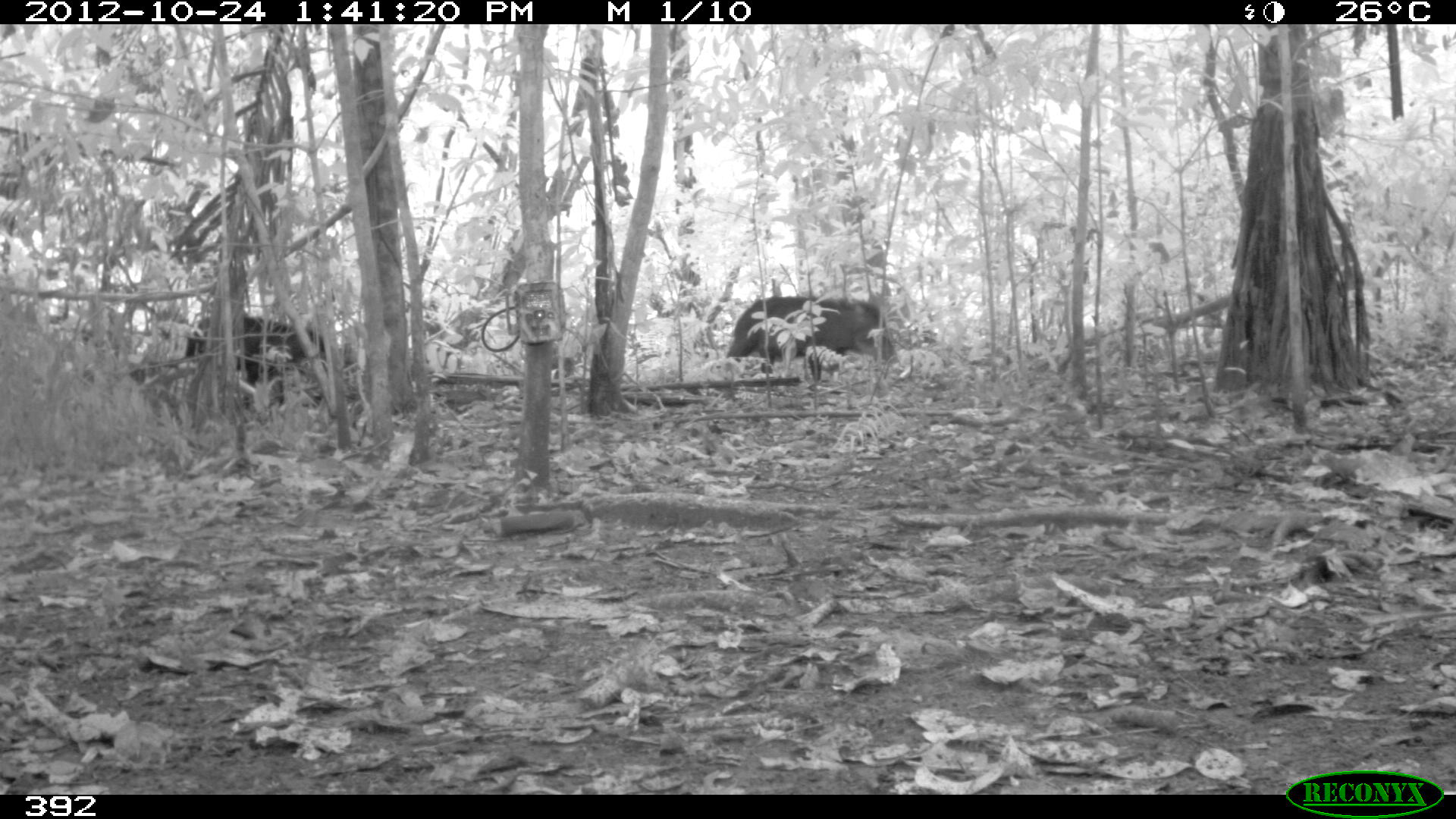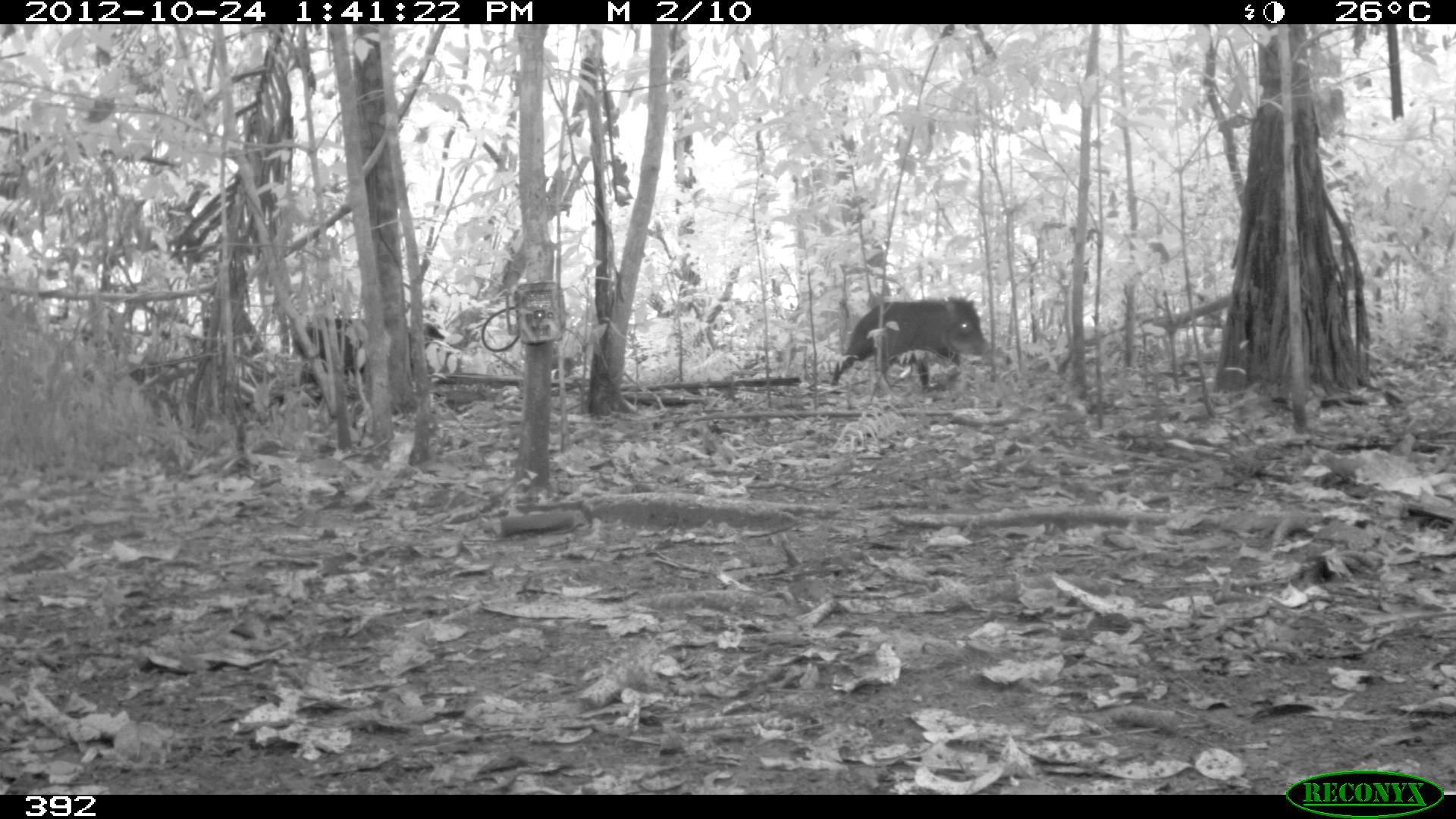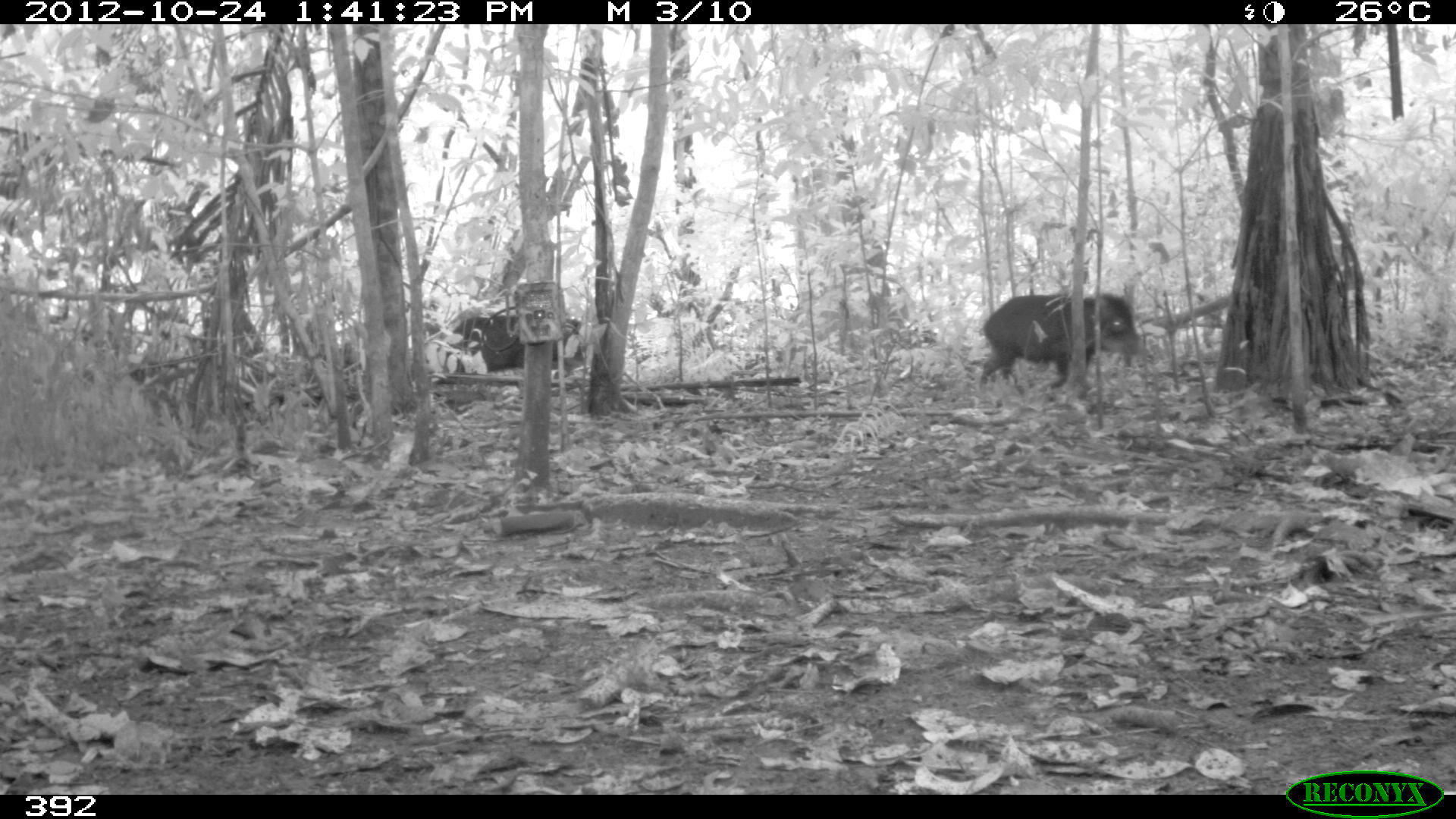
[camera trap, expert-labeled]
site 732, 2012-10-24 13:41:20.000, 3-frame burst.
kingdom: Animalia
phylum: Chordata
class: Mammalia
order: Artiodactyla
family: Tayassuidae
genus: Tayassu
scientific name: Tayassu pecari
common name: white-lipped peccary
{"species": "Tayassu pecari (white-lipped peccary)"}